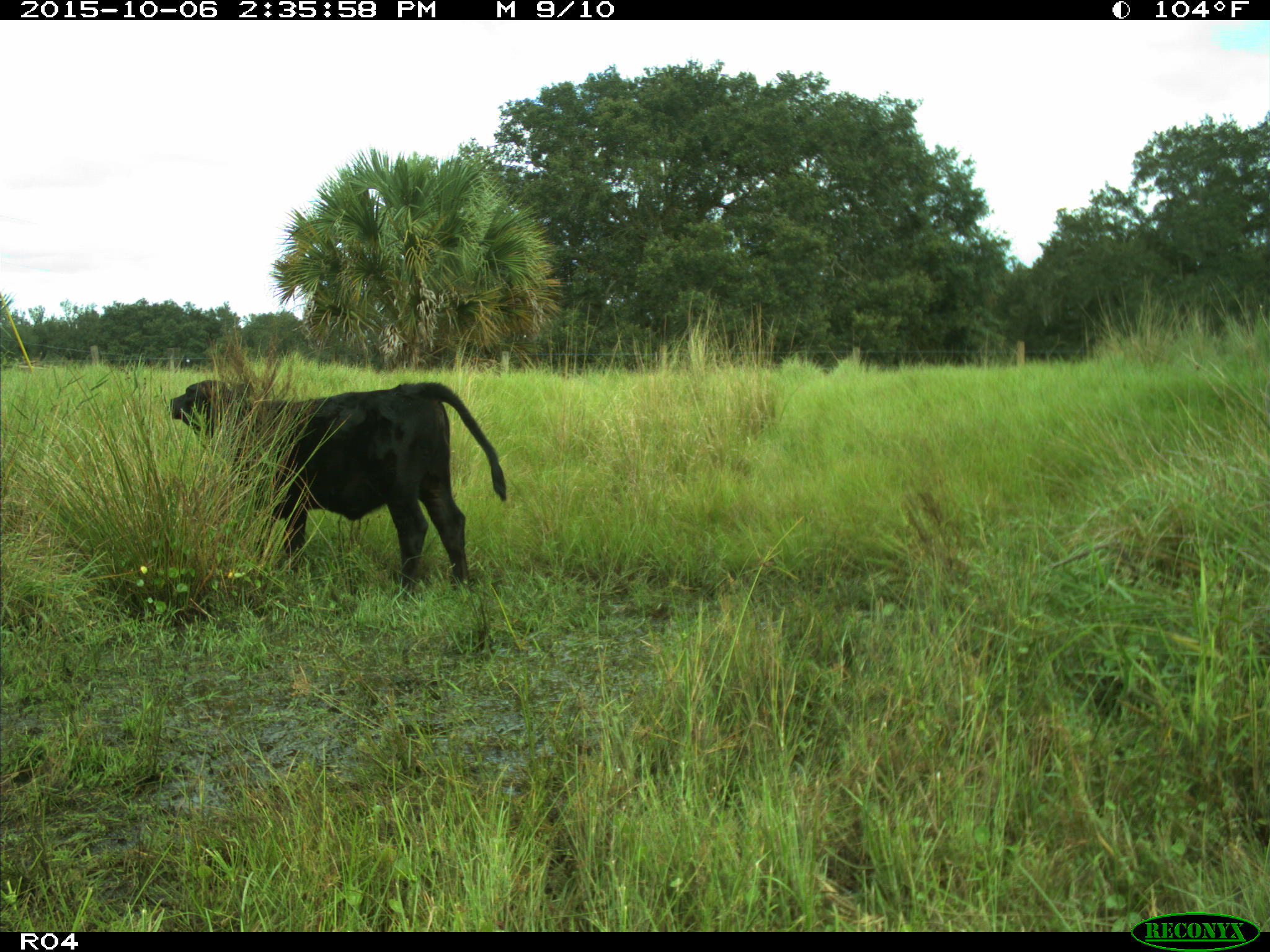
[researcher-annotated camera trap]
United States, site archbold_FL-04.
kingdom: Animalia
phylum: Chordata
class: Mammalia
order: Artiodactyla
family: Bovidae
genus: Bos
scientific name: Bos taurus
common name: domestic cow